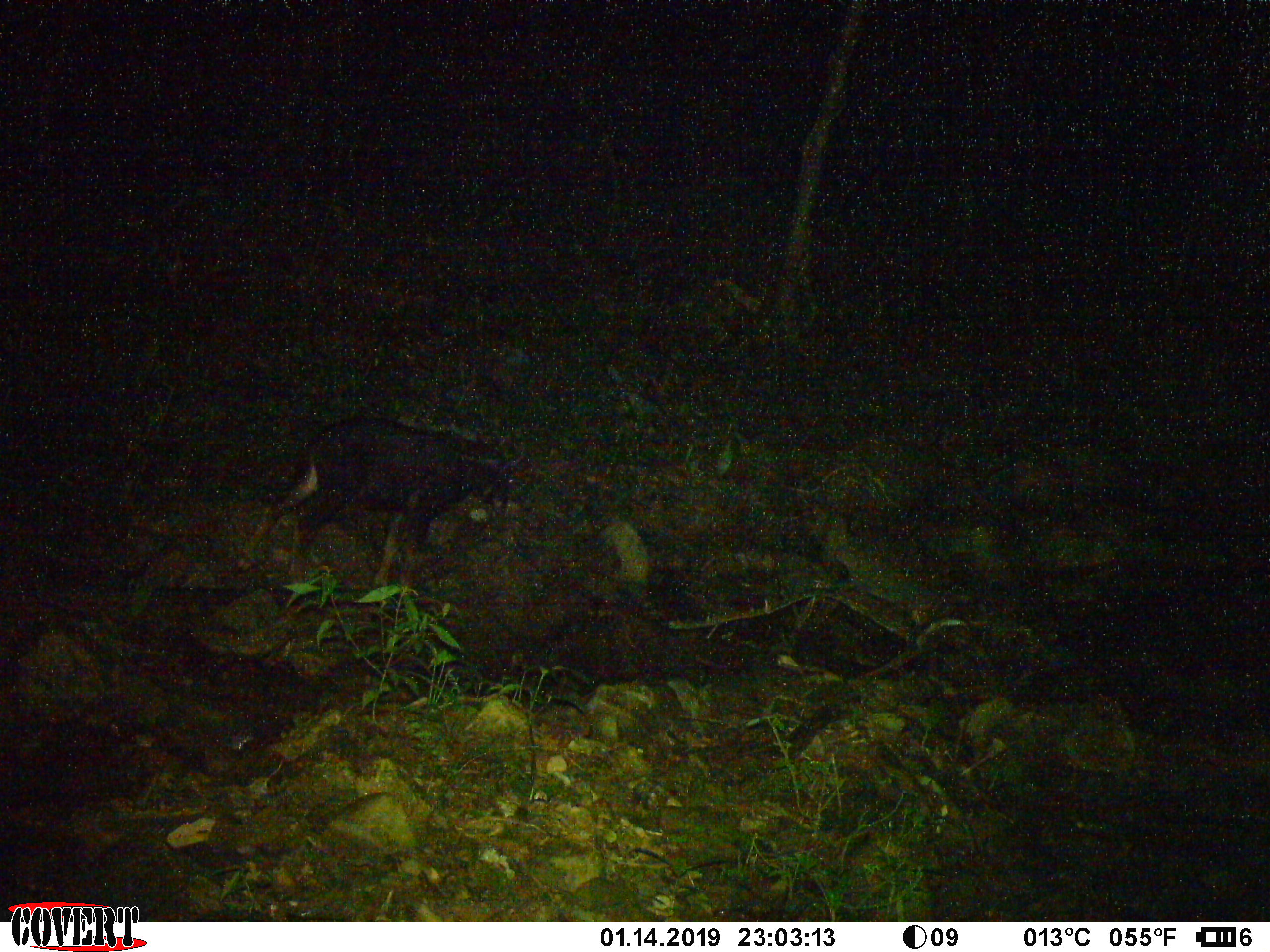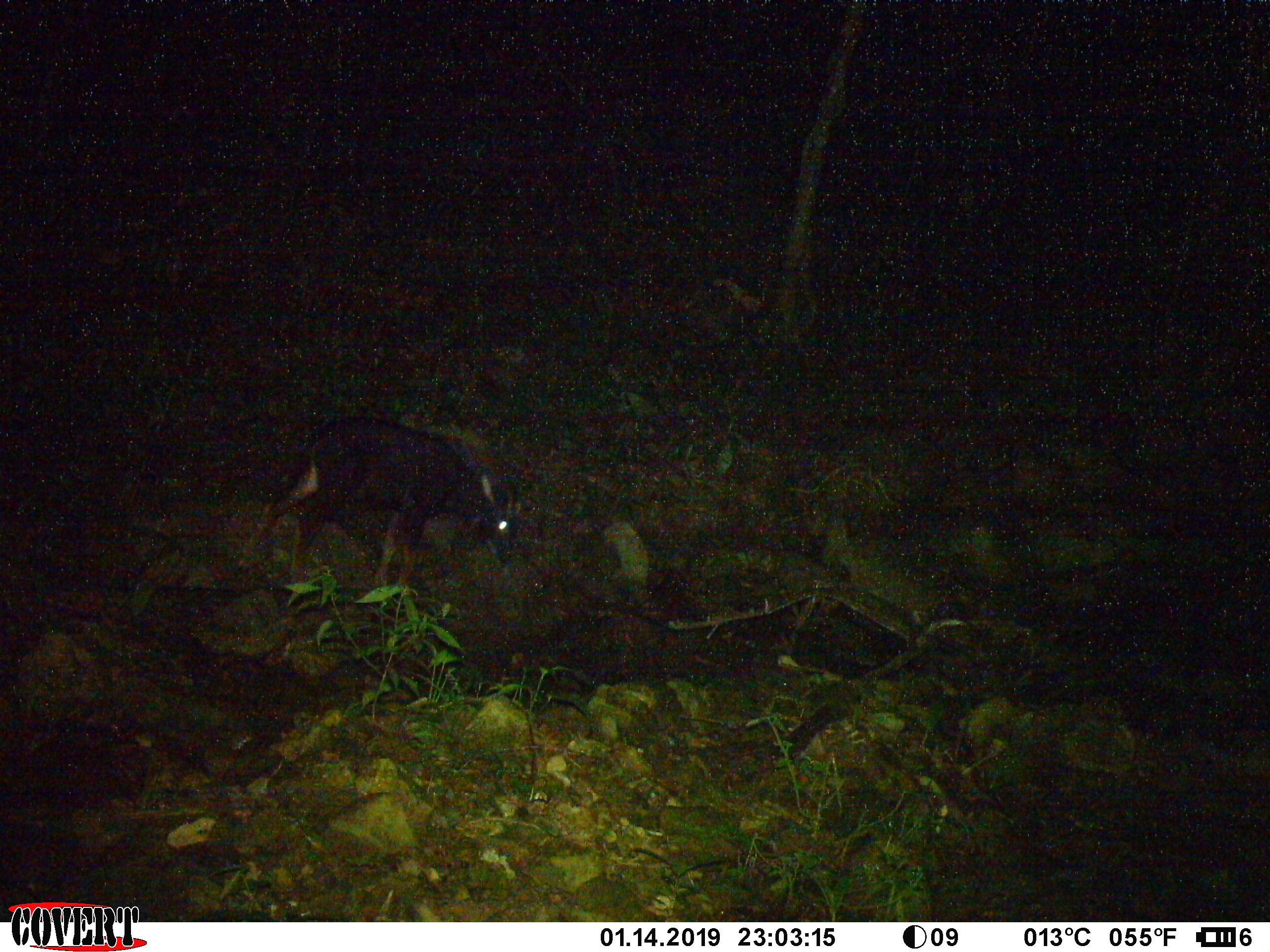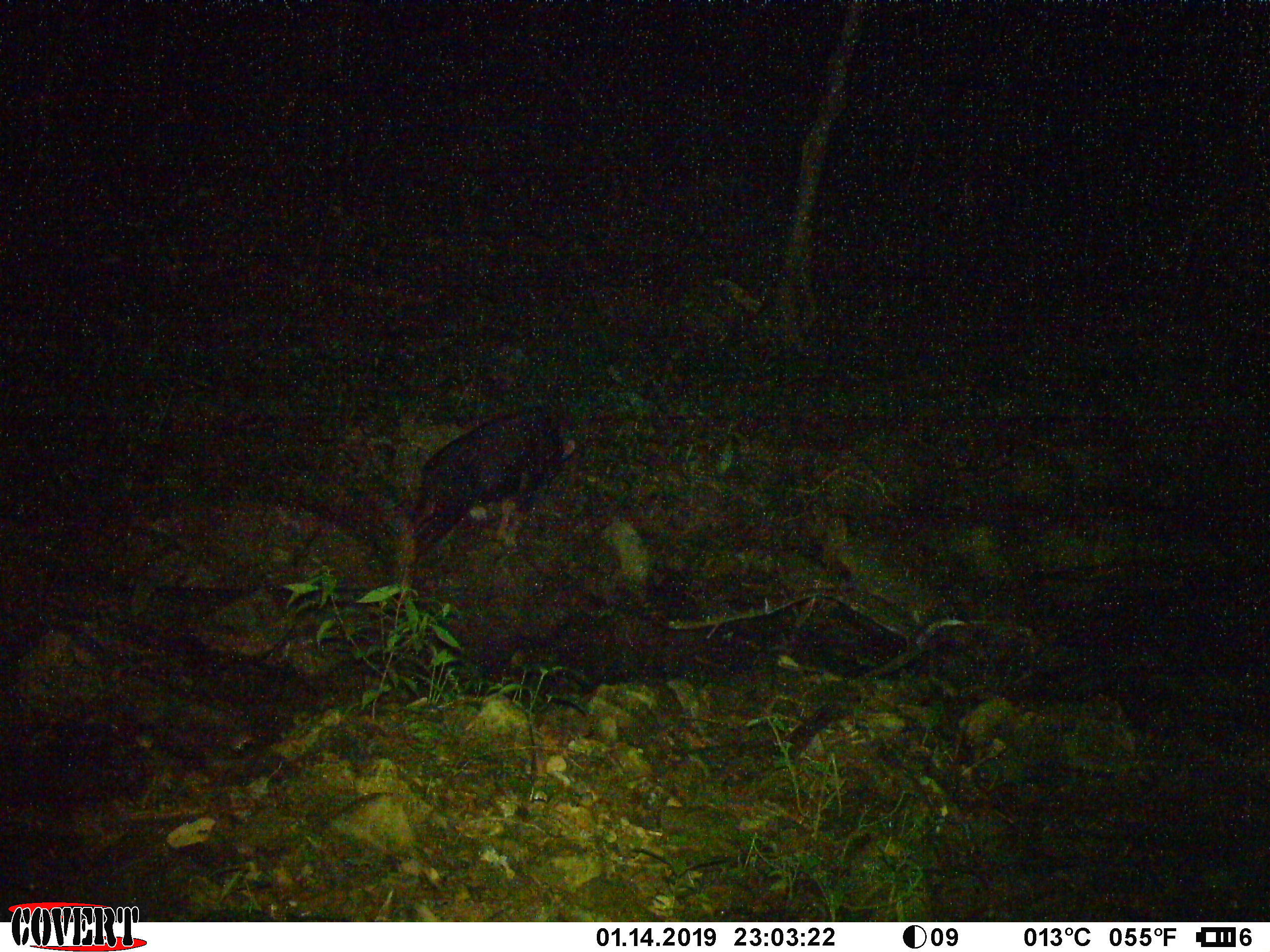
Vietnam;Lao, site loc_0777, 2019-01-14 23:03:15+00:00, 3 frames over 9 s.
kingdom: Animalia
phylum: Chordata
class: Mammalia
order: Artiodactyla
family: Bovidae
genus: Capricornis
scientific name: Capricornis sumatraensis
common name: chinese serow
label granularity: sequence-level